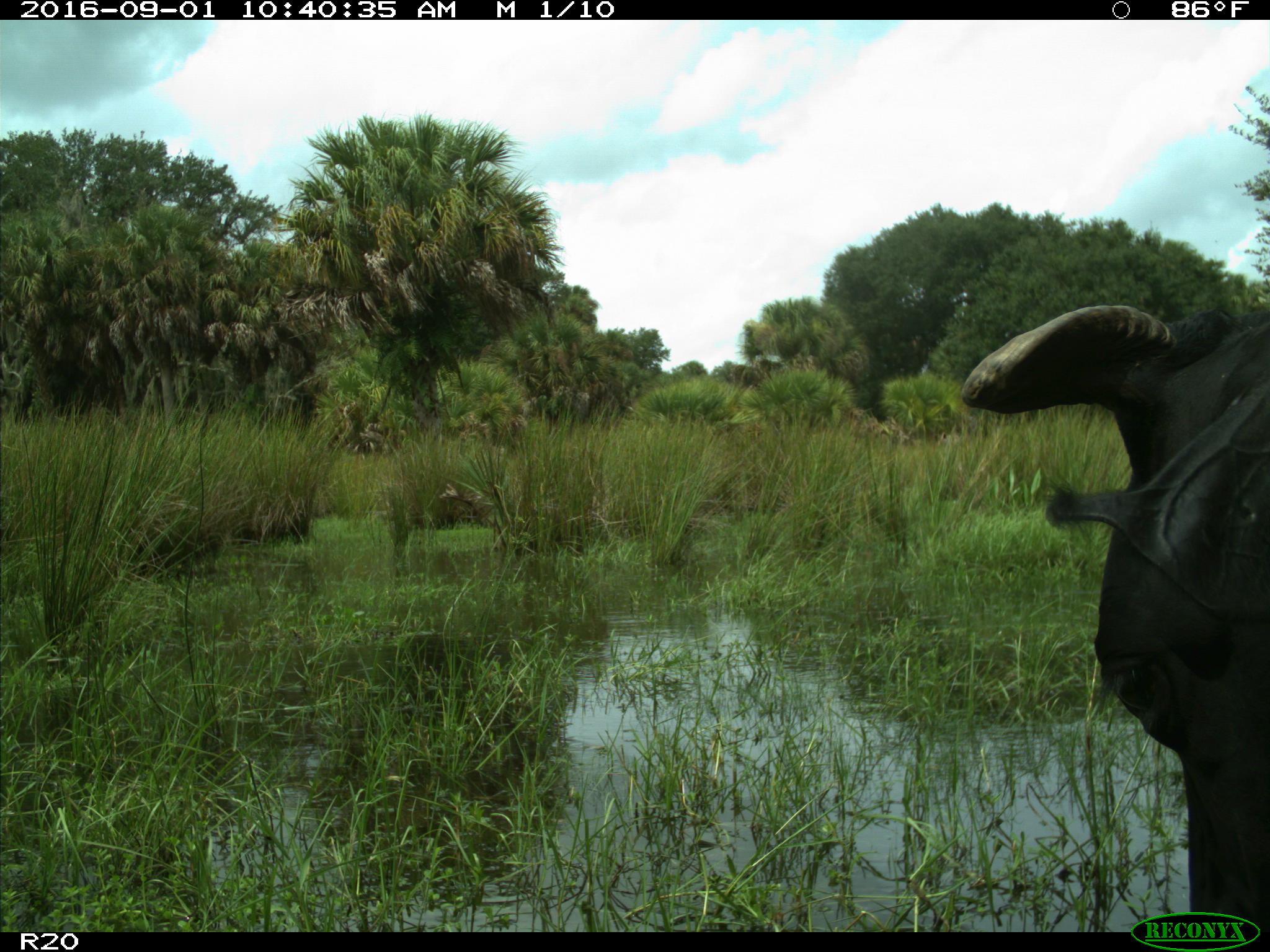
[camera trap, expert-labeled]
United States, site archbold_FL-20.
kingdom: Animalia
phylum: Chordata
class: Mammalia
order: Artiodactyla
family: Bovidae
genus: Bos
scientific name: Bos taurus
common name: domestic cow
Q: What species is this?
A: Bos taurus (domestic cow).